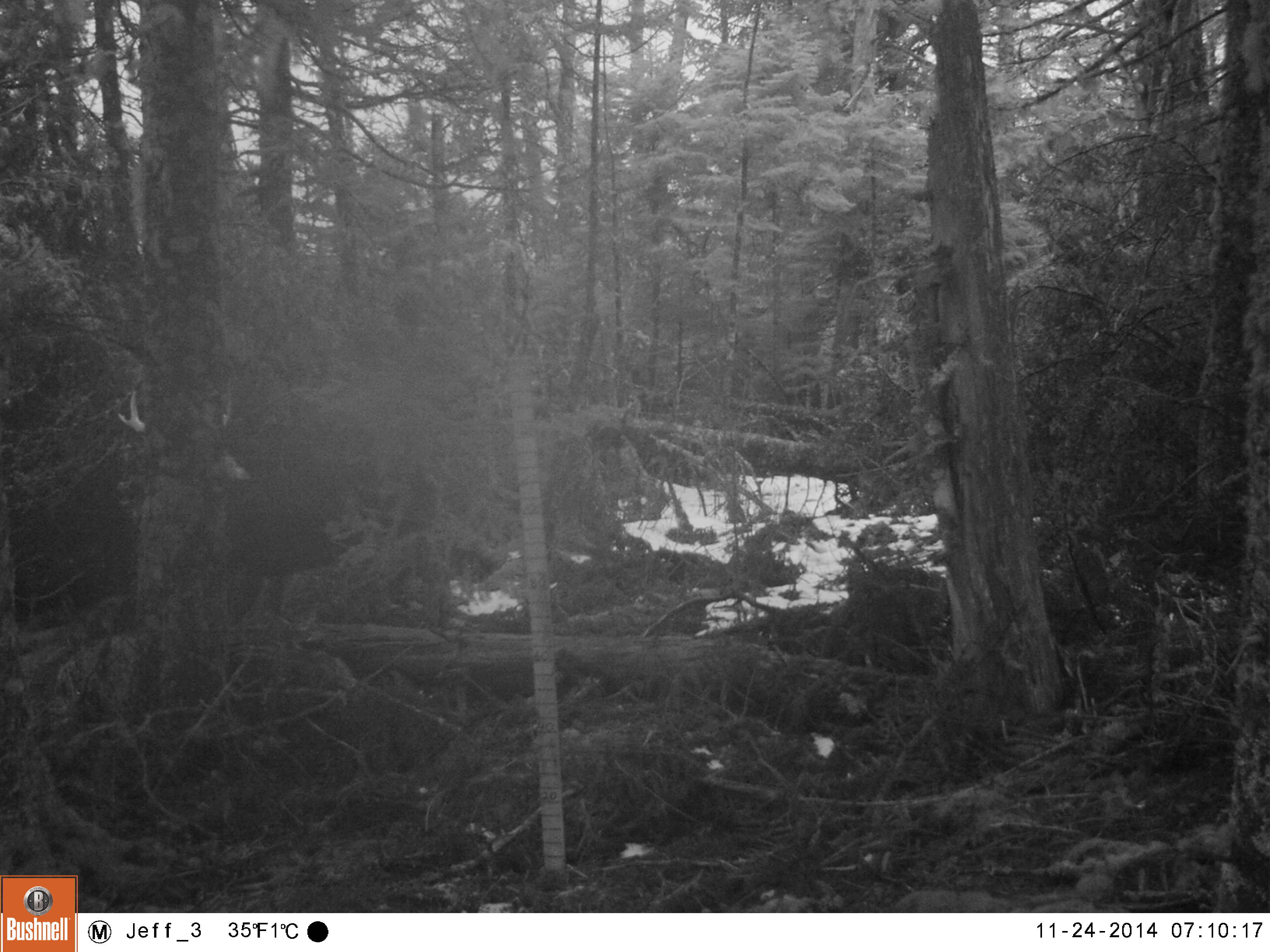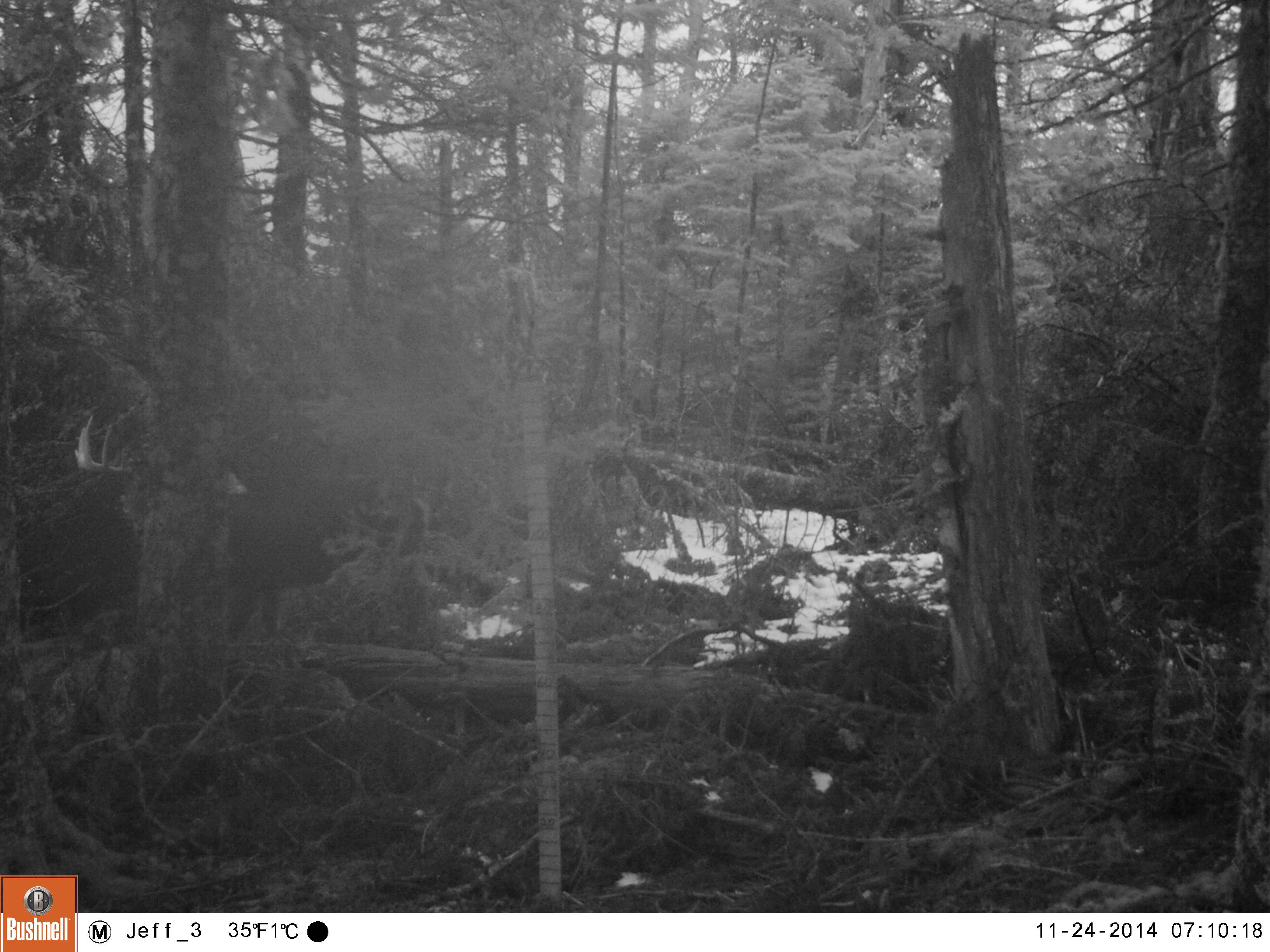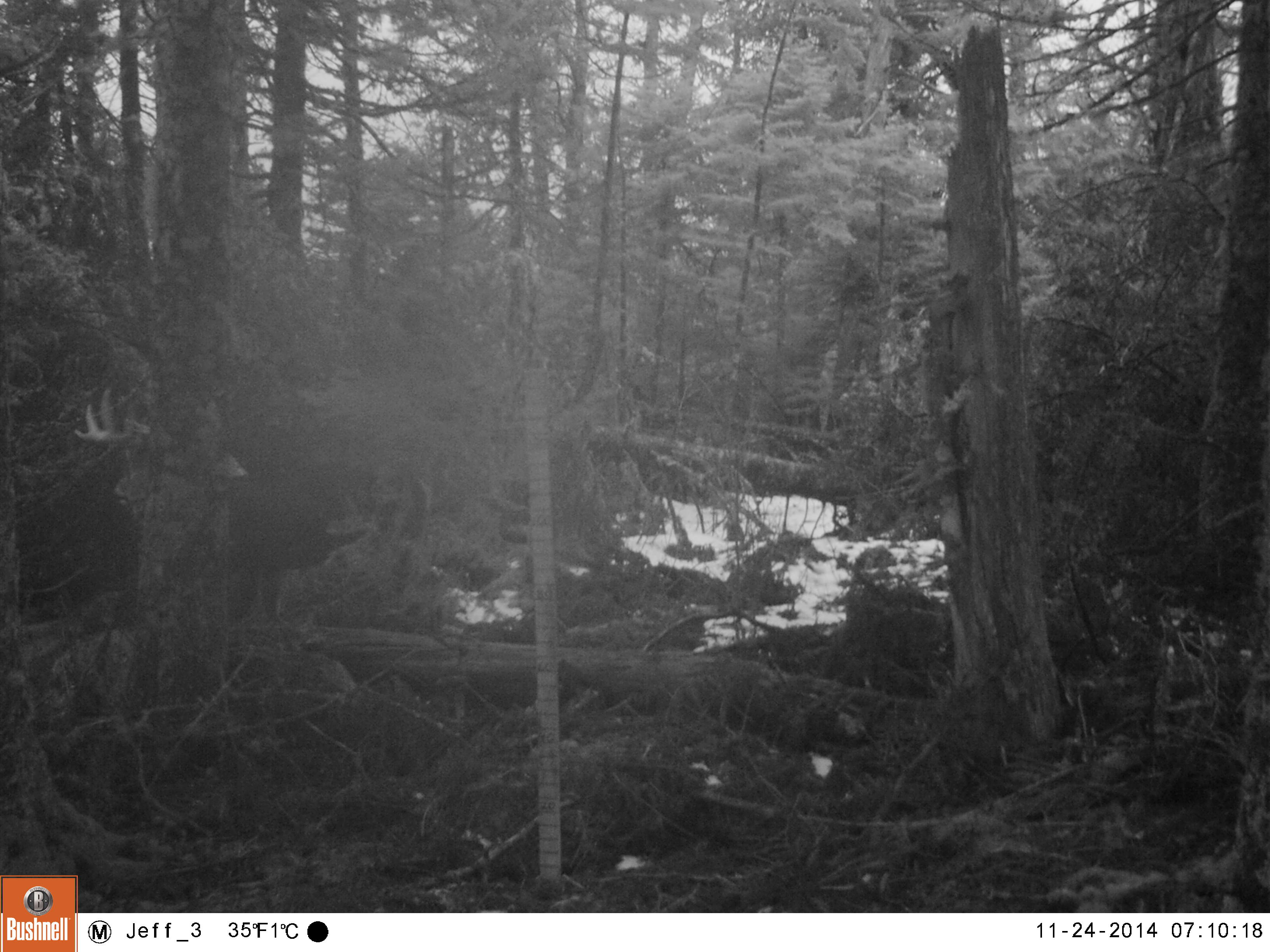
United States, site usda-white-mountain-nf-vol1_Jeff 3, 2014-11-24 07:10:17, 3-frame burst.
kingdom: Animalia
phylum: Chordata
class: Mammalia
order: Artiodactyla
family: Cervidae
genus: Odocoileus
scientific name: Odocoileus virginianus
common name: white-tailed deer